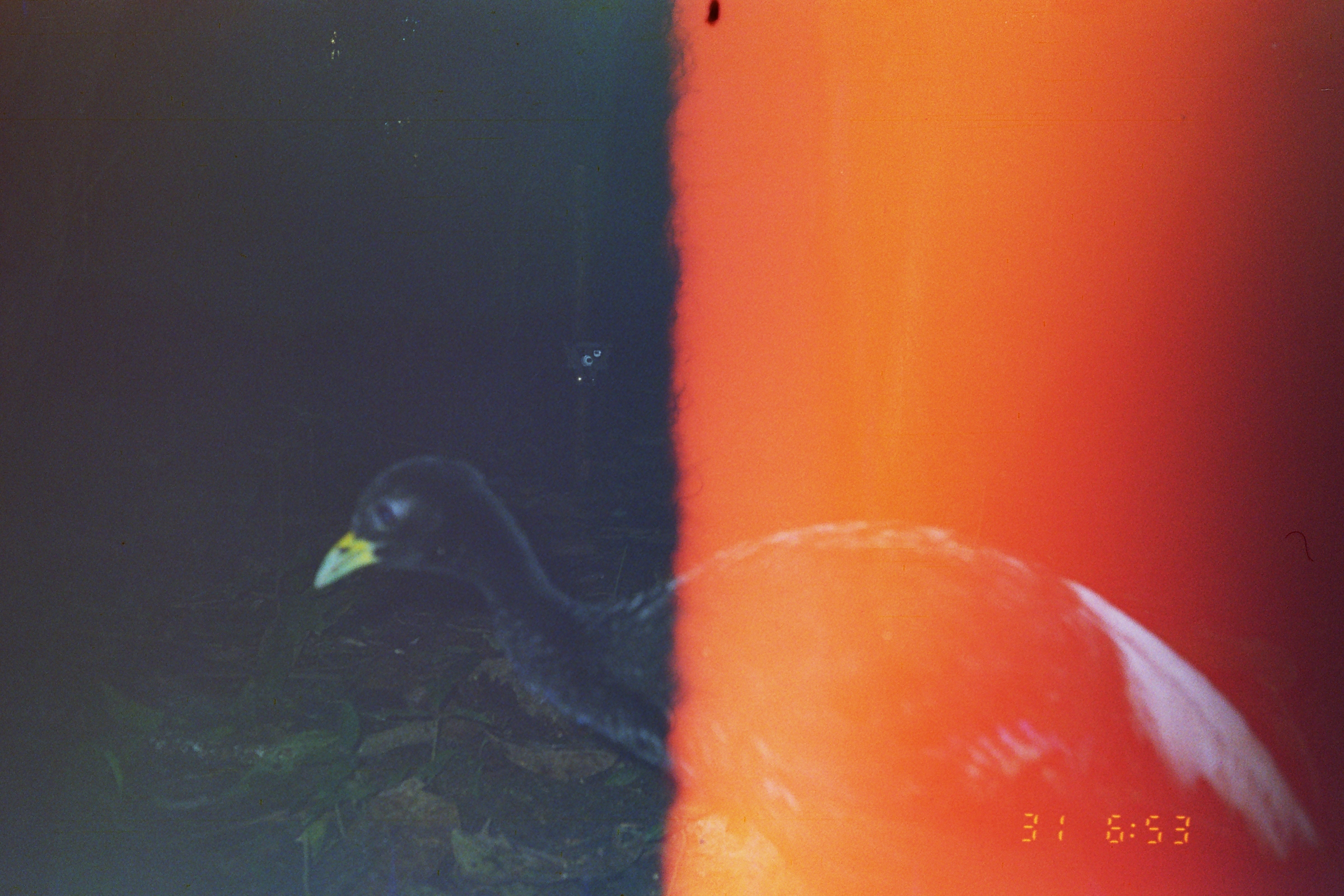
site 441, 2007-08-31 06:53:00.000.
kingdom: Animalia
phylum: Chordata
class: Aves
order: Gruiformes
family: Psophiidae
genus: Psophia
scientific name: Psophia leucoptera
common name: pale-winged trumpeter